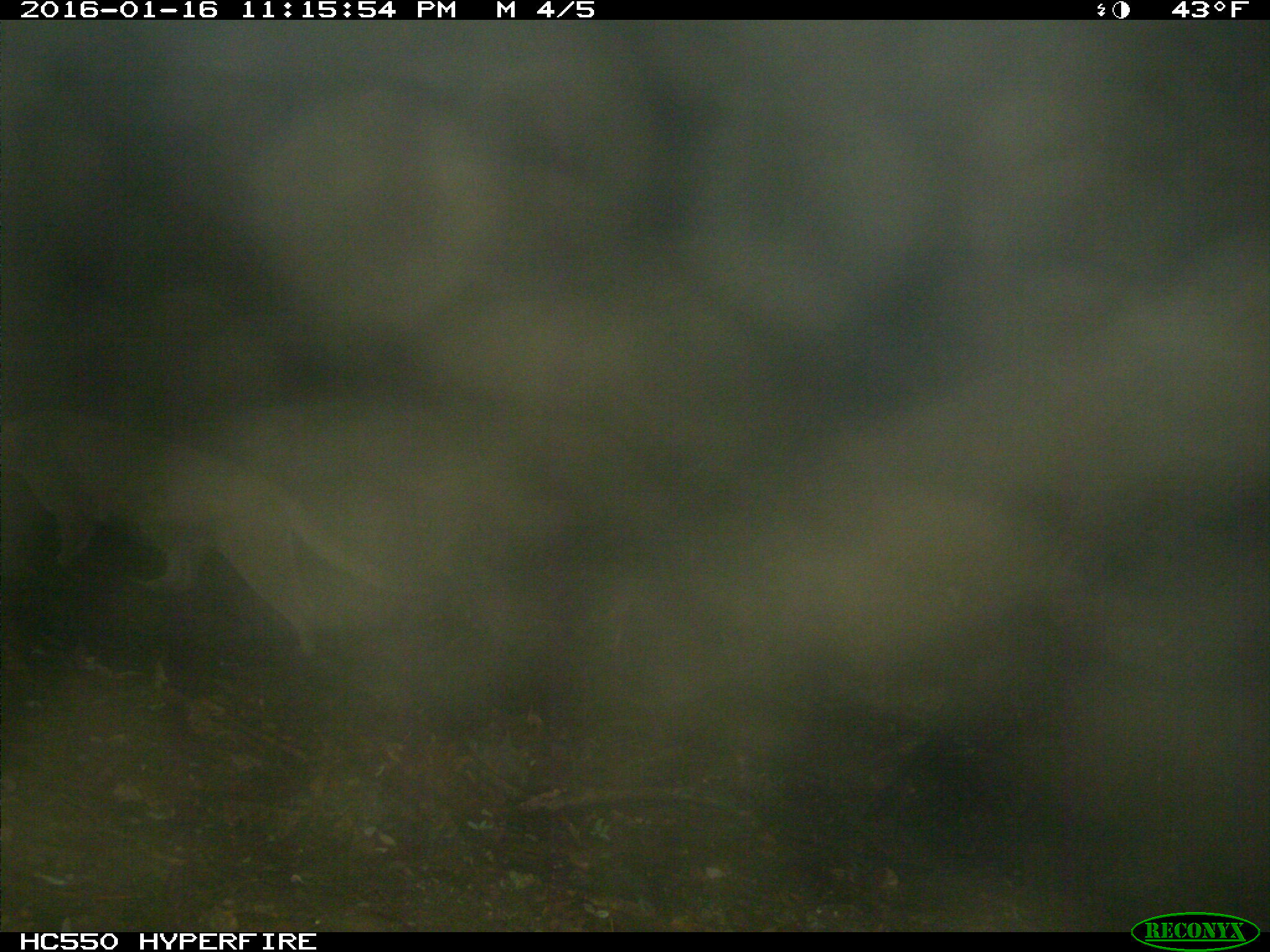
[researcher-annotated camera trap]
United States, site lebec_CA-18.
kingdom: Animalia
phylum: Chordata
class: Mammalia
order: Carnivora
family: Felidae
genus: Puma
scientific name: Puma concolor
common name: mountain lion